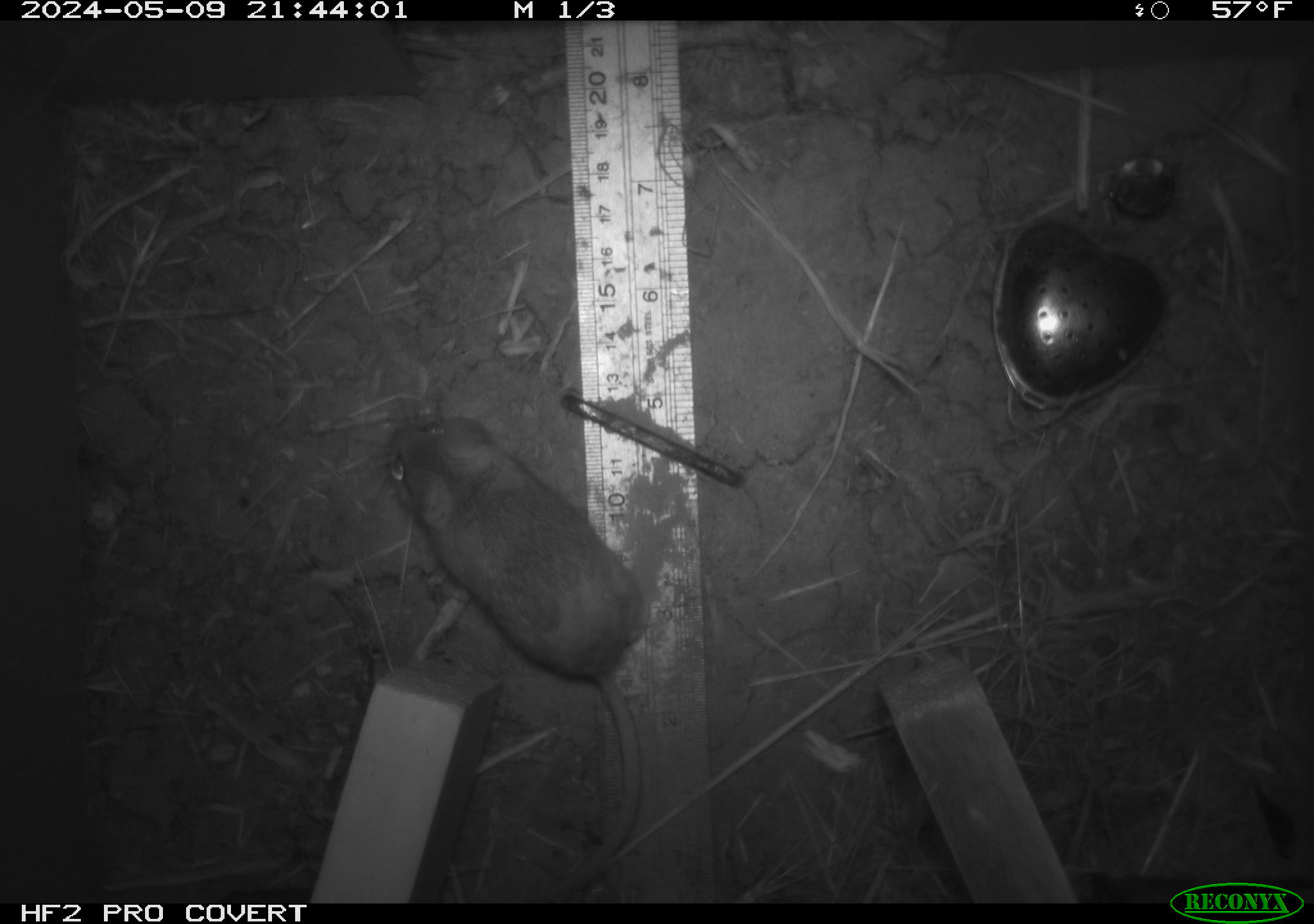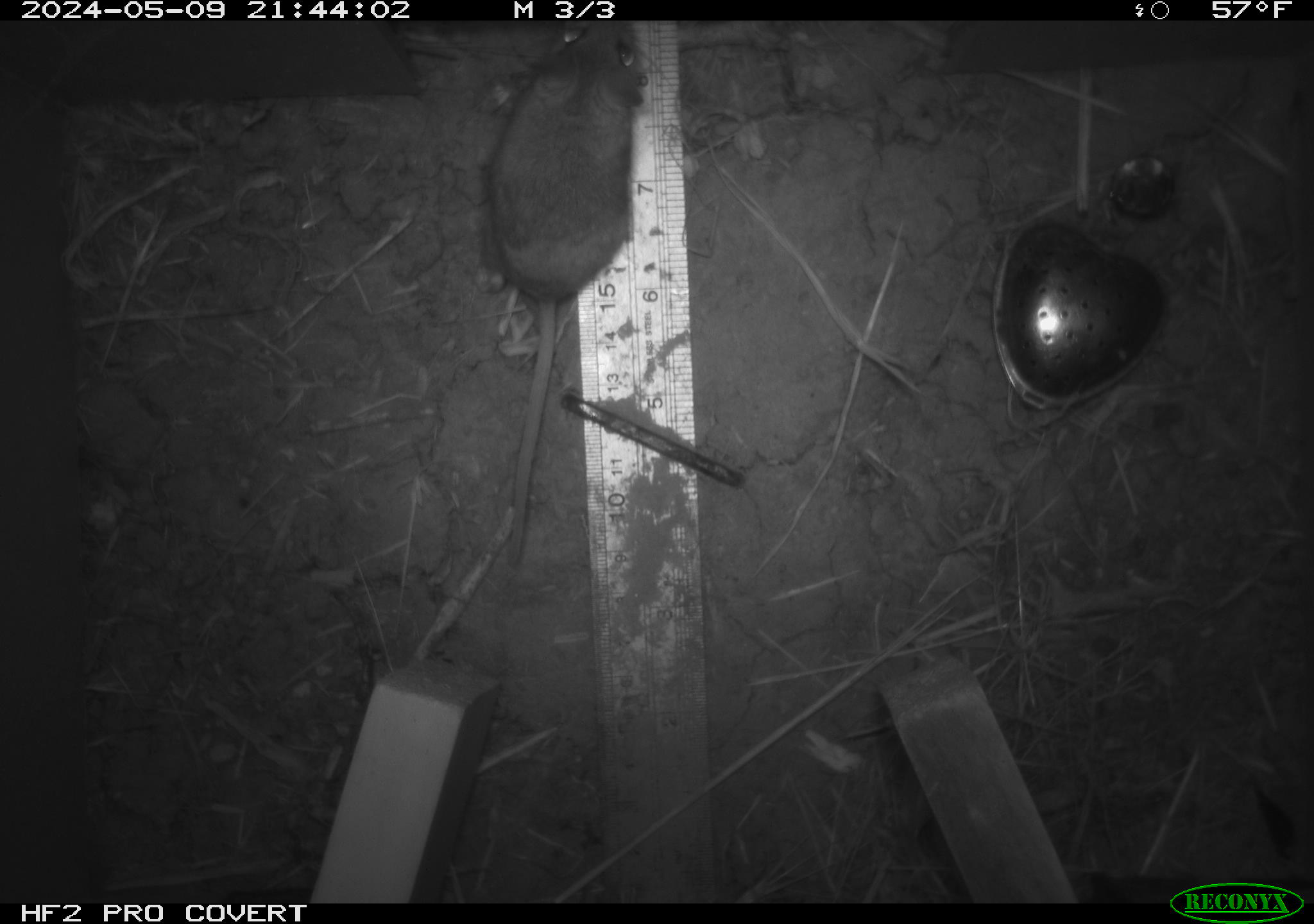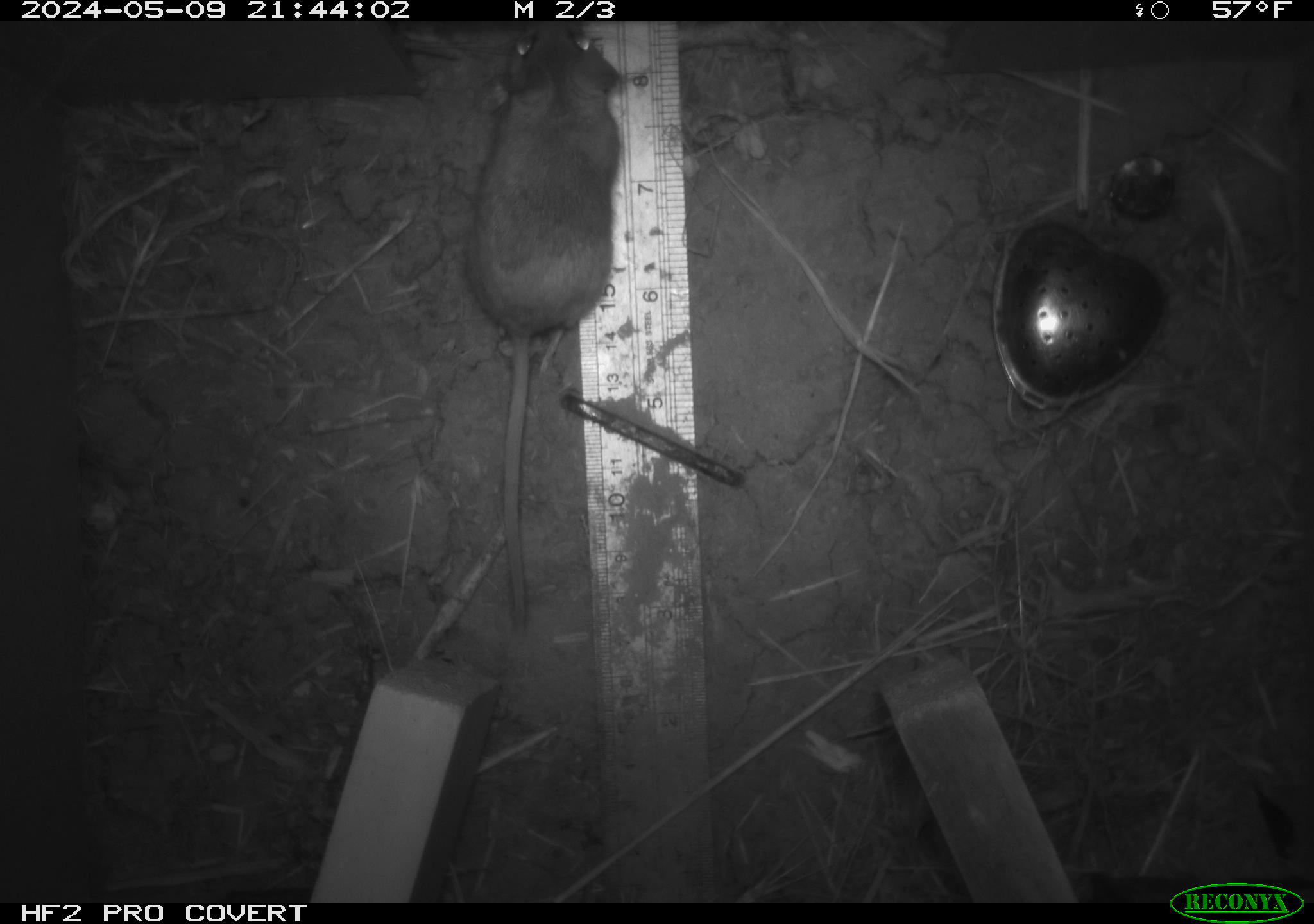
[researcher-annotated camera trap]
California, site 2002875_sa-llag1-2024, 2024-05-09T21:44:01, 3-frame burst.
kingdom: Animalia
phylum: Chordata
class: Mammalia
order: Rodentia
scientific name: Rodentia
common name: mouse species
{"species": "mouse species (Rodentia)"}